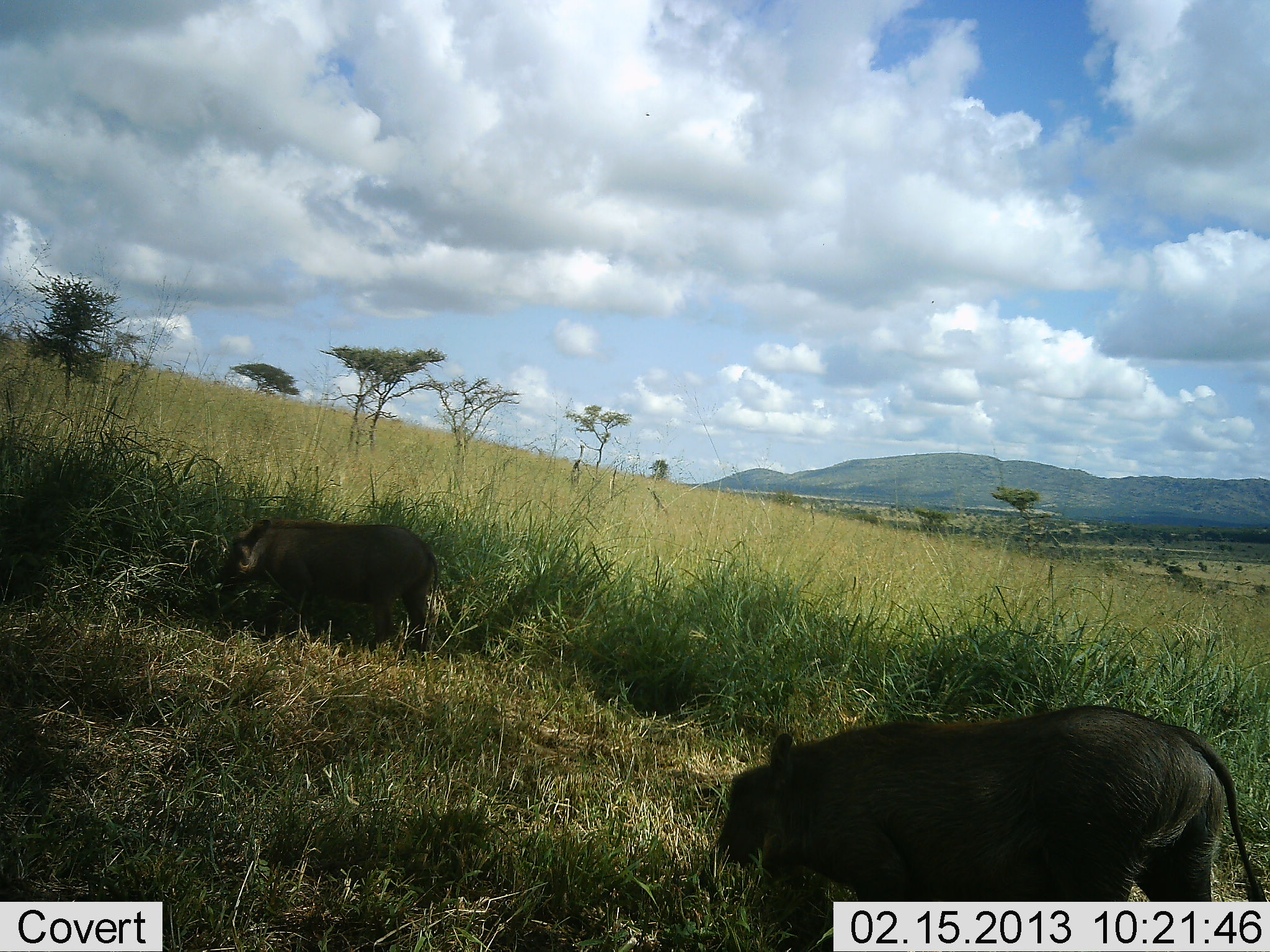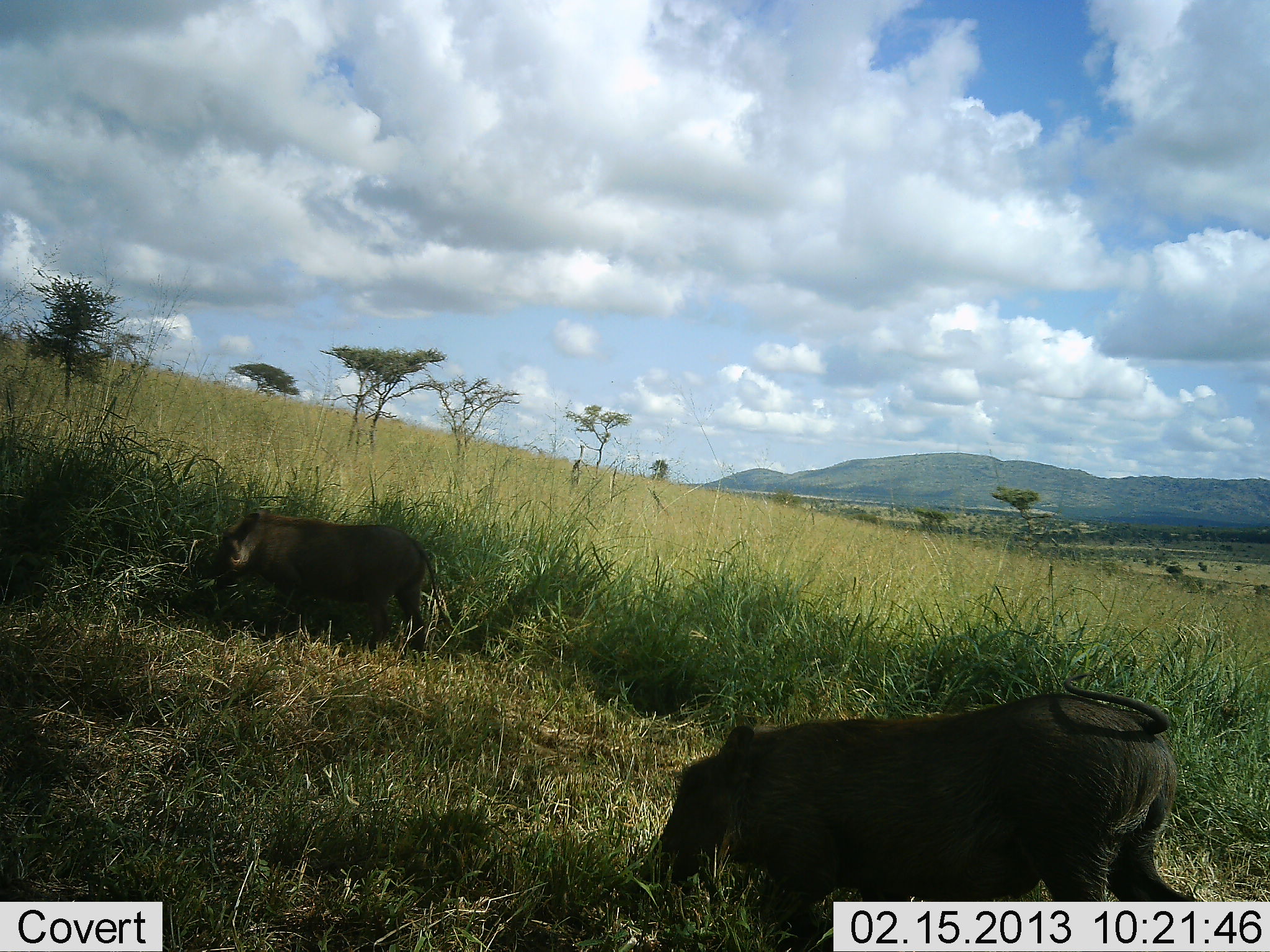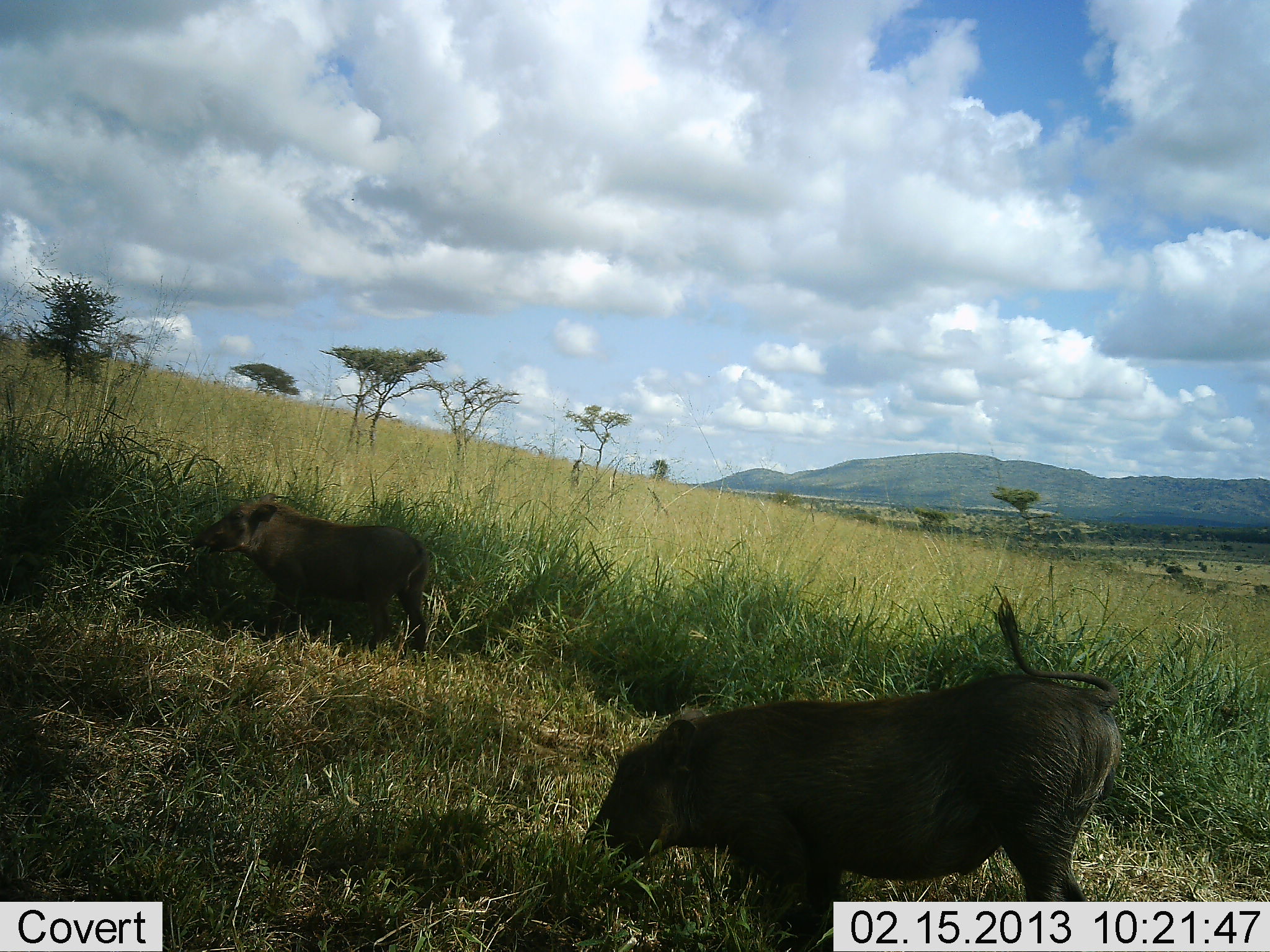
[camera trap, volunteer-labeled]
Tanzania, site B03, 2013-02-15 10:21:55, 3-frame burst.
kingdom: Animalia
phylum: Chordata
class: Mammalia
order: Artiodactyla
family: Suidae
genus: Phacochoerus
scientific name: Phacochoerus africanus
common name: warthog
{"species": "warthog (Phacochoerus africanus)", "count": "2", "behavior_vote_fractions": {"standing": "19%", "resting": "4%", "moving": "41%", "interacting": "0%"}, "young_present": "4%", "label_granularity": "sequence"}